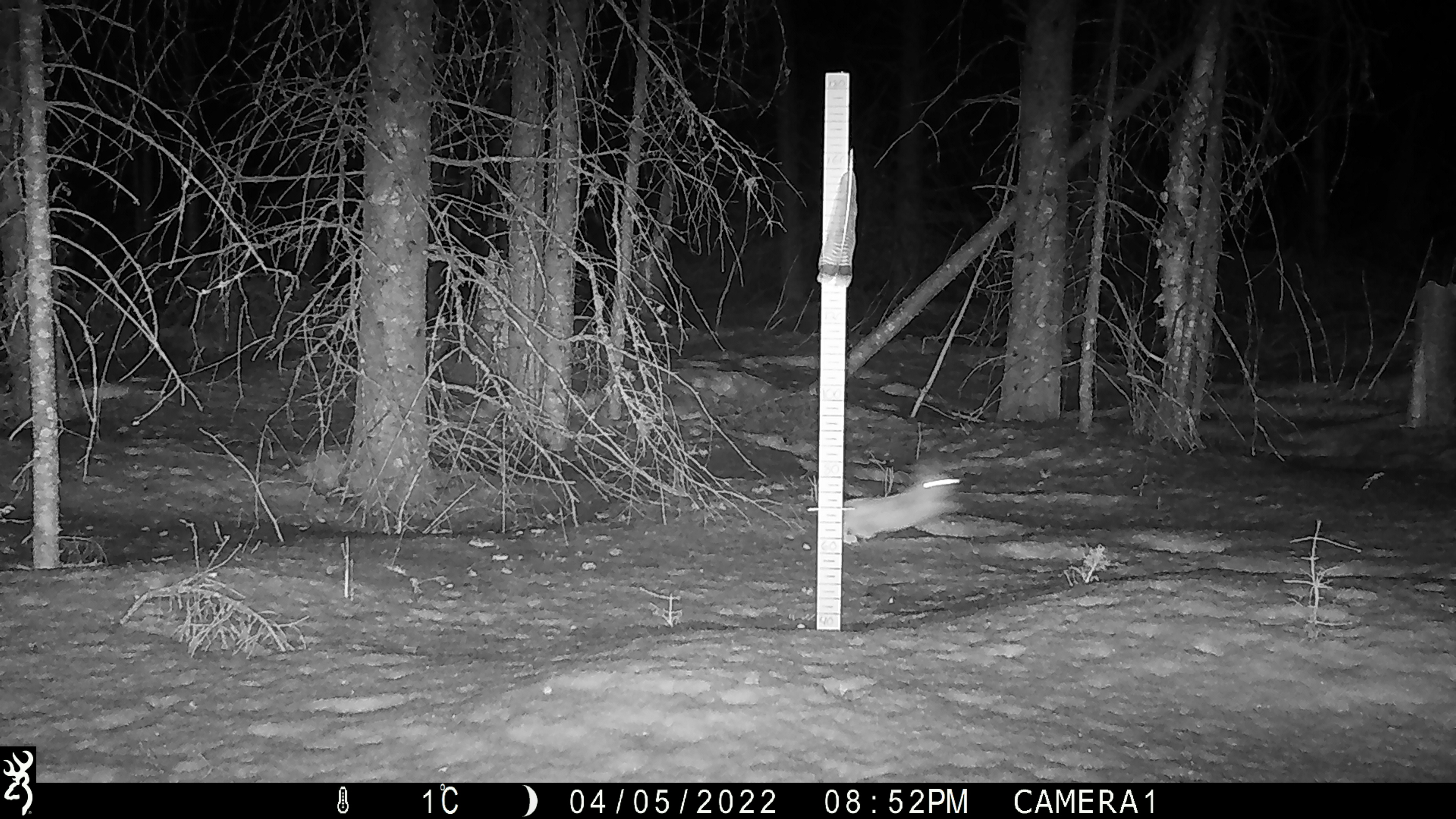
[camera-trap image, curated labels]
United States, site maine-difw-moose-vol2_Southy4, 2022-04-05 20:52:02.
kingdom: Animalia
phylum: Chordata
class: Mammalia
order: Lagomorpha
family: Leporidae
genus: Lepus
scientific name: Lepus americanus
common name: snowshoe hare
Snowshoe hare (Lepus americanus).